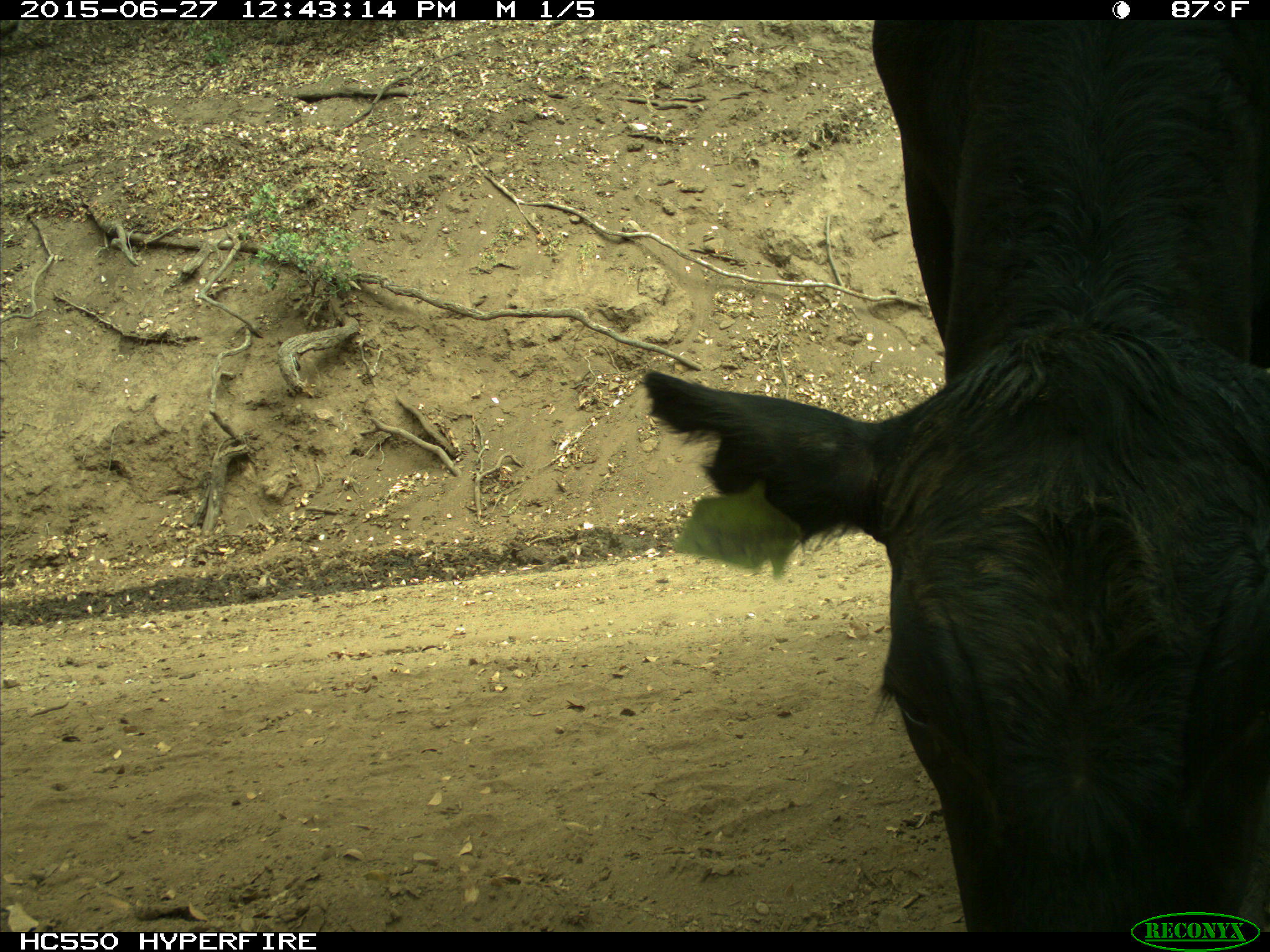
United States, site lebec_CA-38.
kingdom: Animalia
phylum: Chordata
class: Mammalia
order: Artiodactyla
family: Bovidae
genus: Bos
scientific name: Bos taurus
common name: domestic cow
Bos taurus (domestic cow).